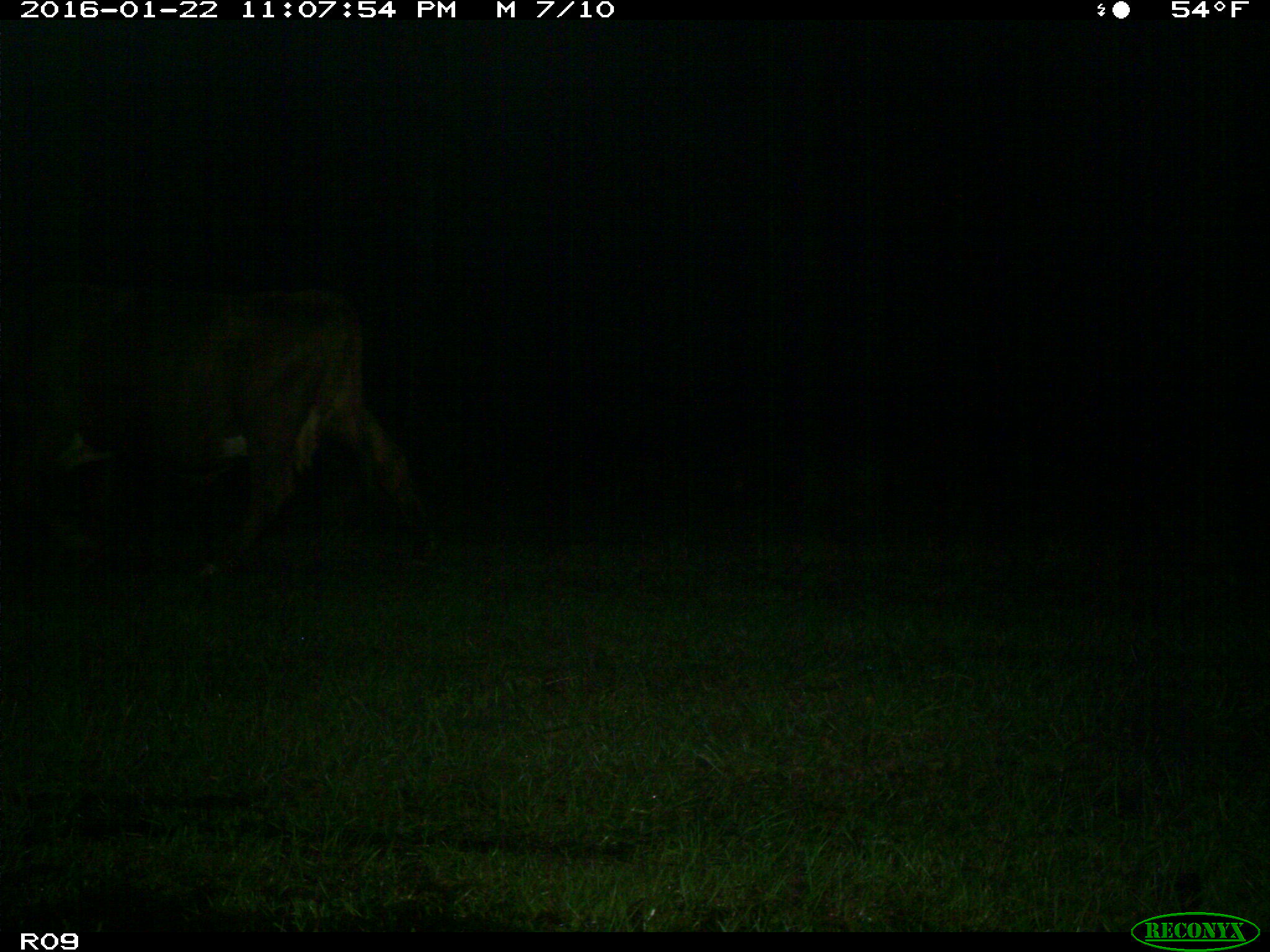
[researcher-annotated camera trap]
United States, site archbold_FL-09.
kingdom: Animalia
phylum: Chordata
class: Mammalia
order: Artiodactyla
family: Bovidae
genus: Bos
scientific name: Bos taurus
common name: domestic cow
Bos taurus (domestic cow).